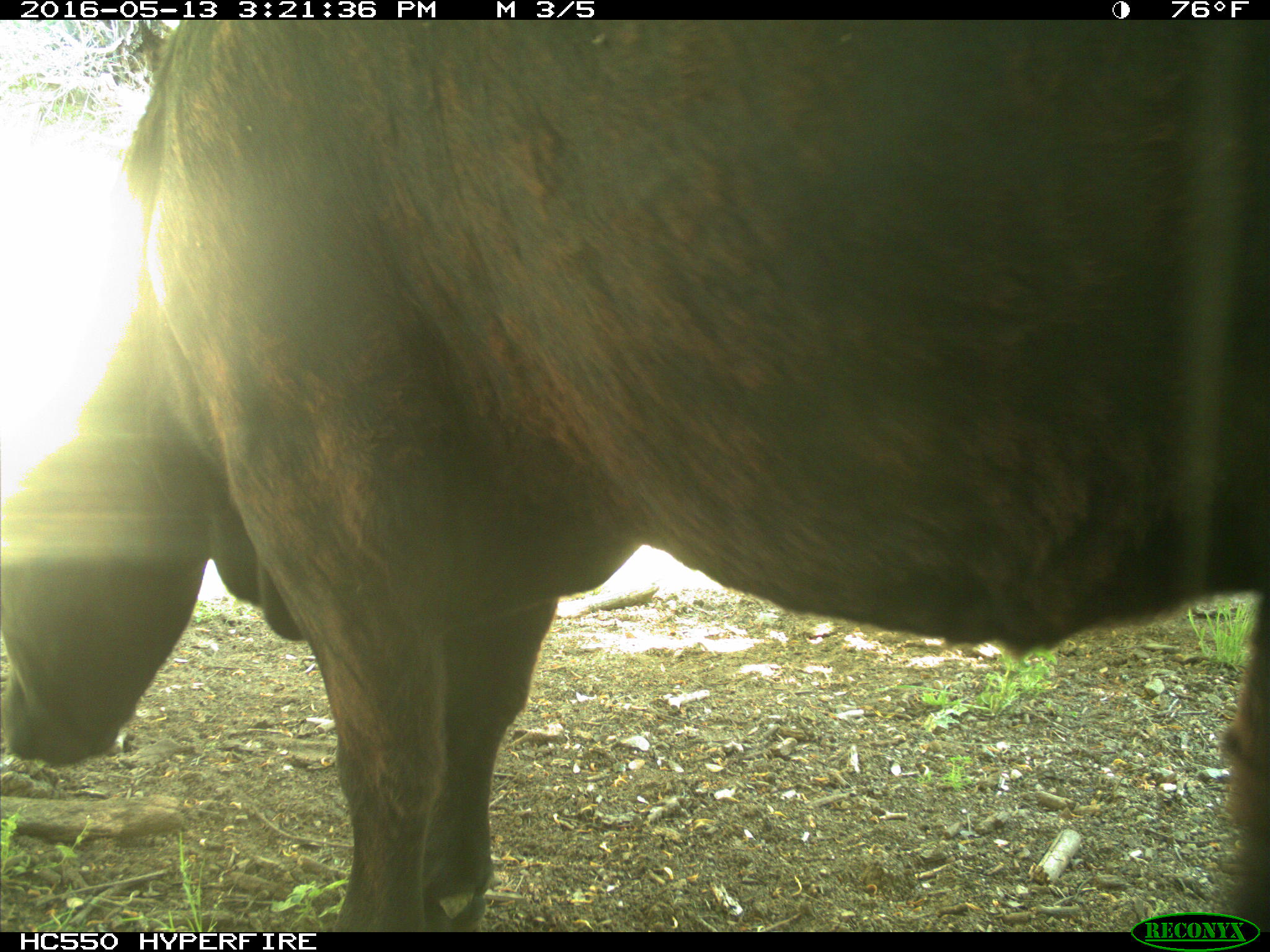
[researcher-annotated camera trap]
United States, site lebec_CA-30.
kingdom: Animalia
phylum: Chordata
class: Mammalia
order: Artiodactyla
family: Bovidae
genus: Bos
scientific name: Bos taurus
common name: domestic cow